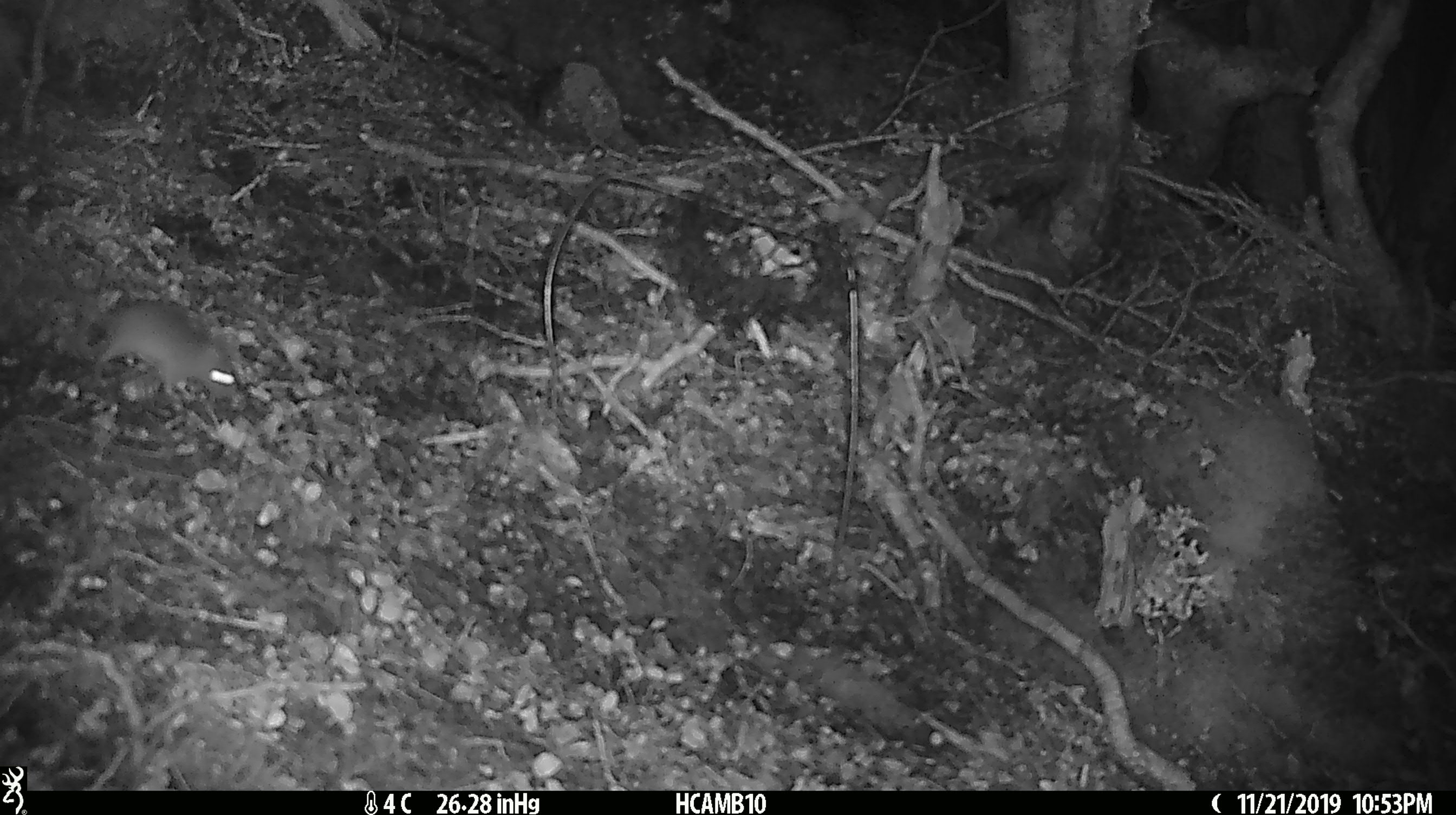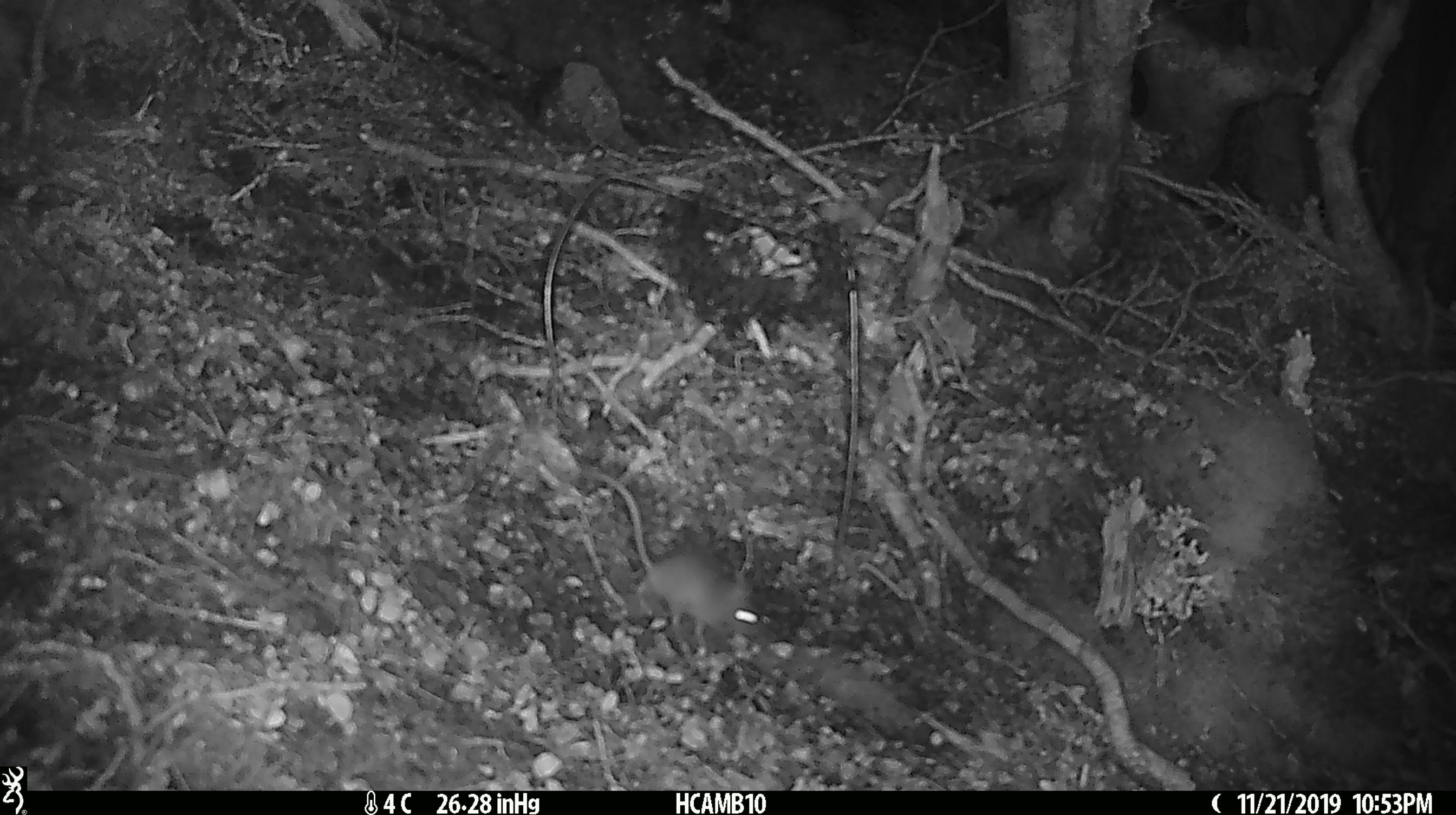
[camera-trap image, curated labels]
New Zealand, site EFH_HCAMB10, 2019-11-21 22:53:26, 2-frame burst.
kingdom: Animalia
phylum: Chordata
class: Mammalia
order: Rodentia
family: Muridae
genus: Mus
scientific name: Mus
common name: mouse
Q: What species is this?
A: Mouse (Mus).